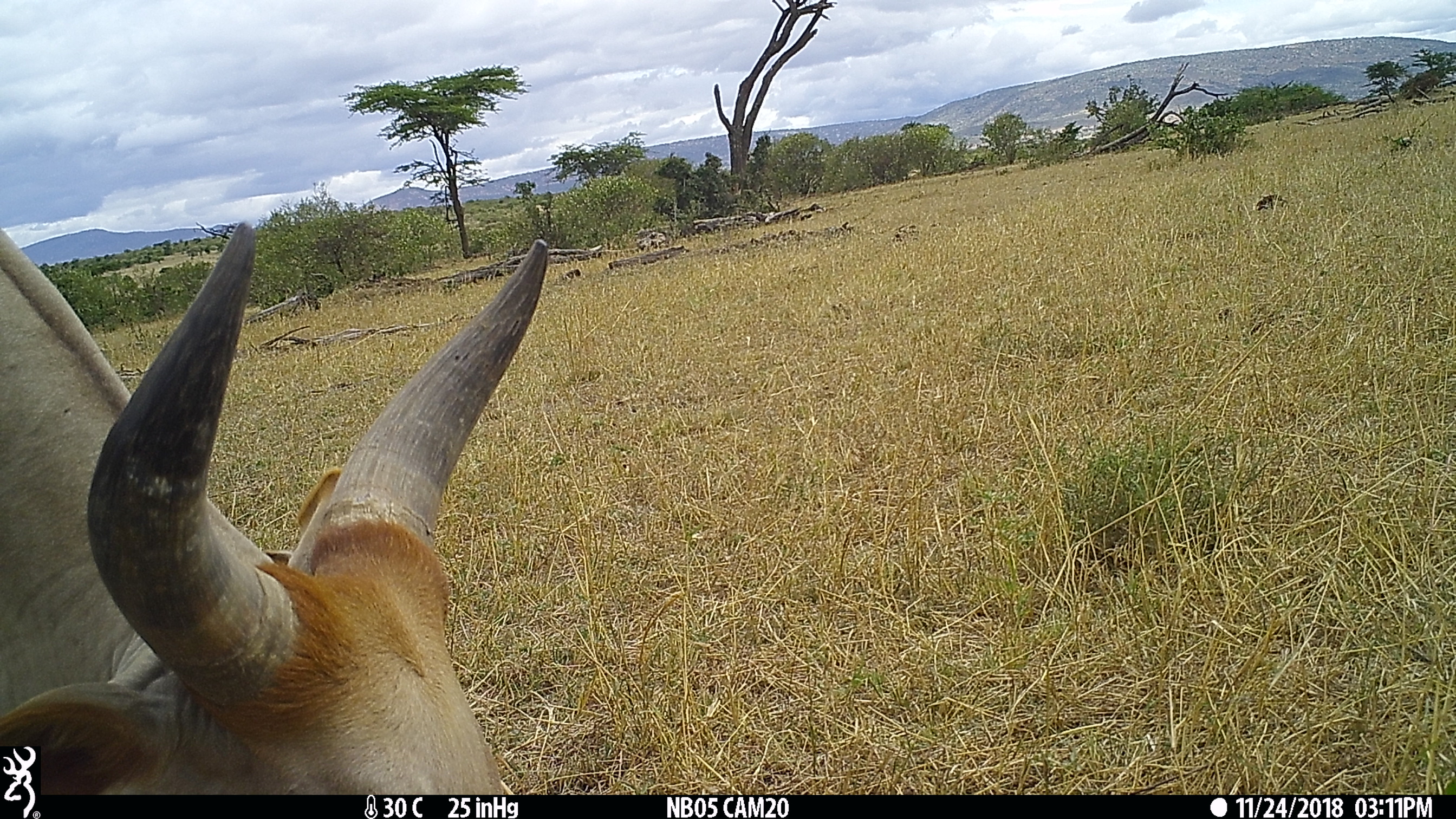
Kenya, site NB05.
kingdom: Animalia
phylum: Chordata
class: Mammalia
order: Artiodactyla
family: Bovidae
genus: Bos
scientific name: Bos taurus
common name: cattle